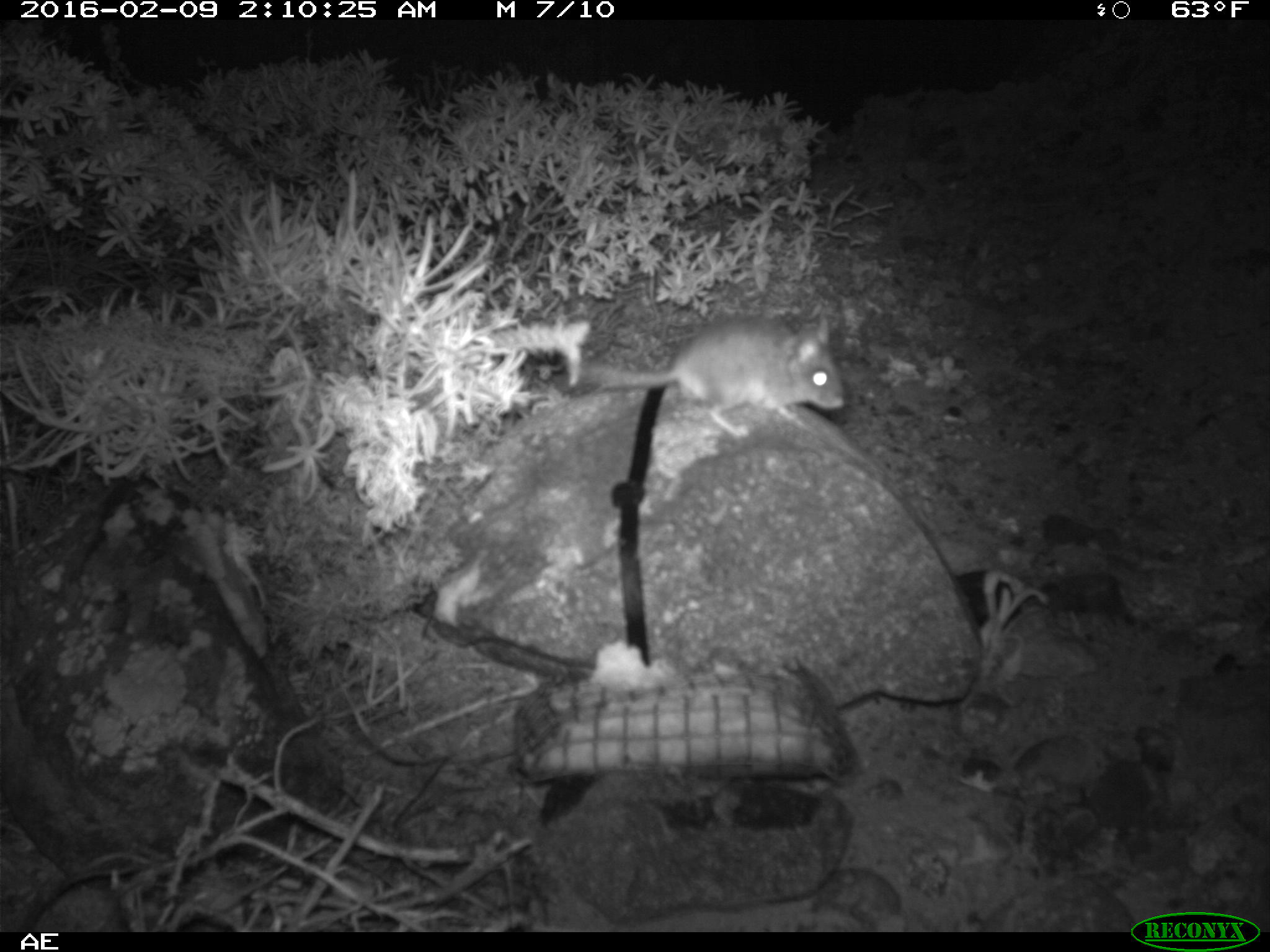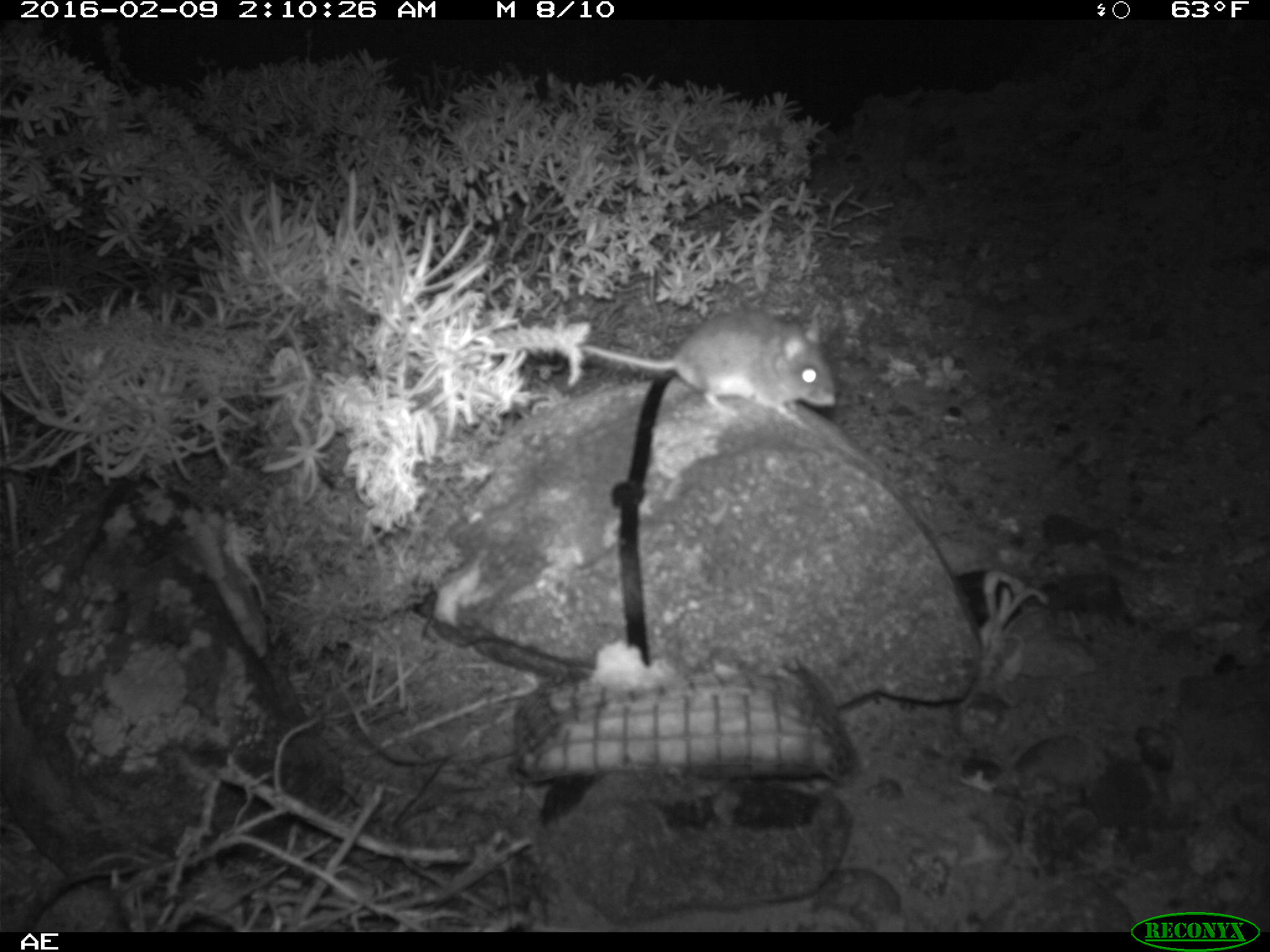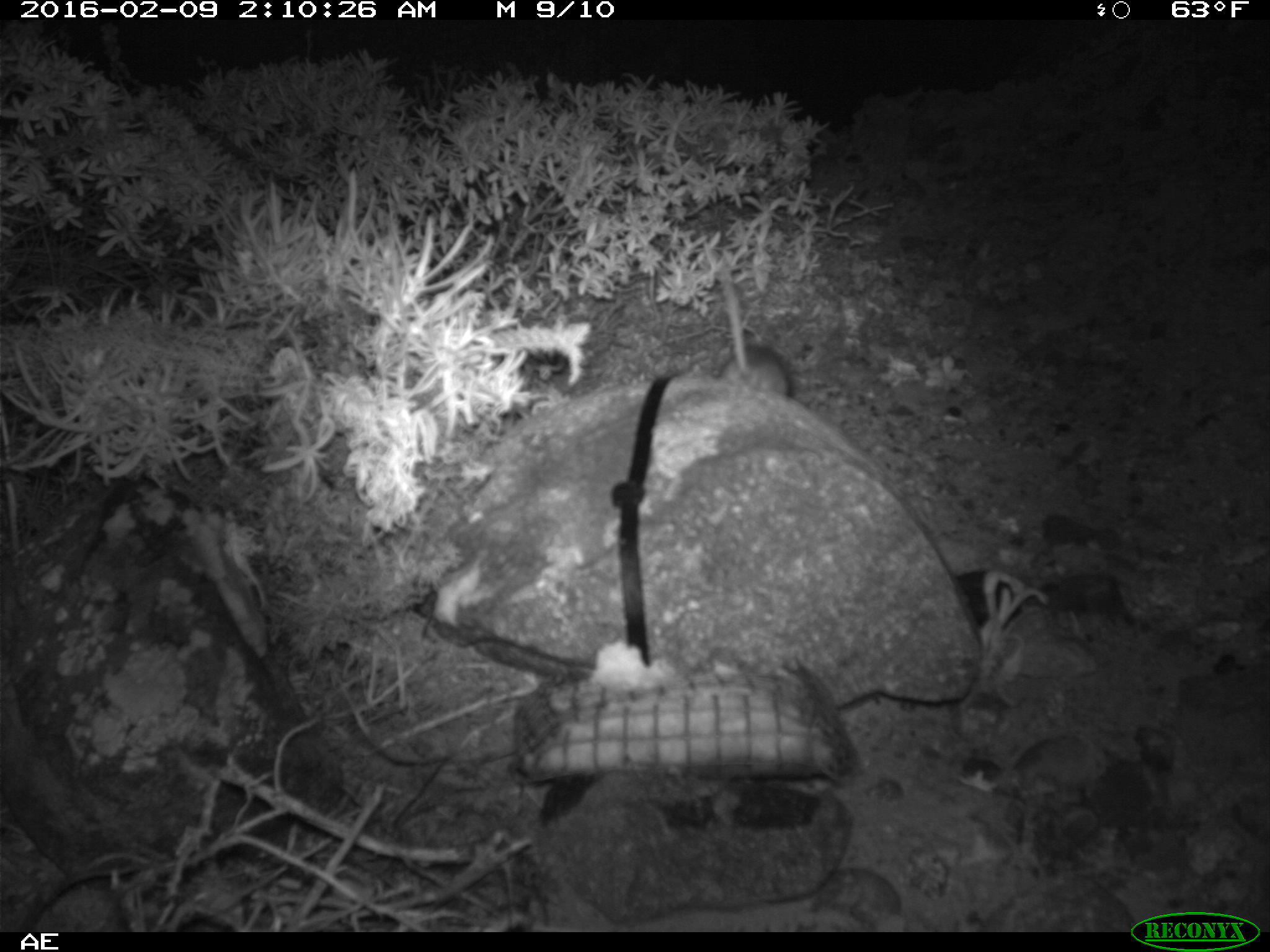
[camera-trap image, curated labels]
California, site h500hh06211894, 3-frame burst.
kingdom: Animalia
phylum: Chordata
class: Mammalia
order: Rodentia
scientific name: Rodentia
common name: rodent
Rodent (Rodentia).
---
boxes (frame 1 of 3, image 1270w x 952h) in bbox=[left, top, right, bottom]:
rodent: bbox=[584, 314, 844, 439]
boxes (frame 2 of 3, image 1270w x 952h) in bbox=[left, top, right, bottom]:
rodent: bbox=[582, 309, 836, 428]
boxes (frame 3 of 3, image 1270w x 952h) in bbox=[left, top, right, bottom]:
rodent: bbox=[715, 270, 791, 397]